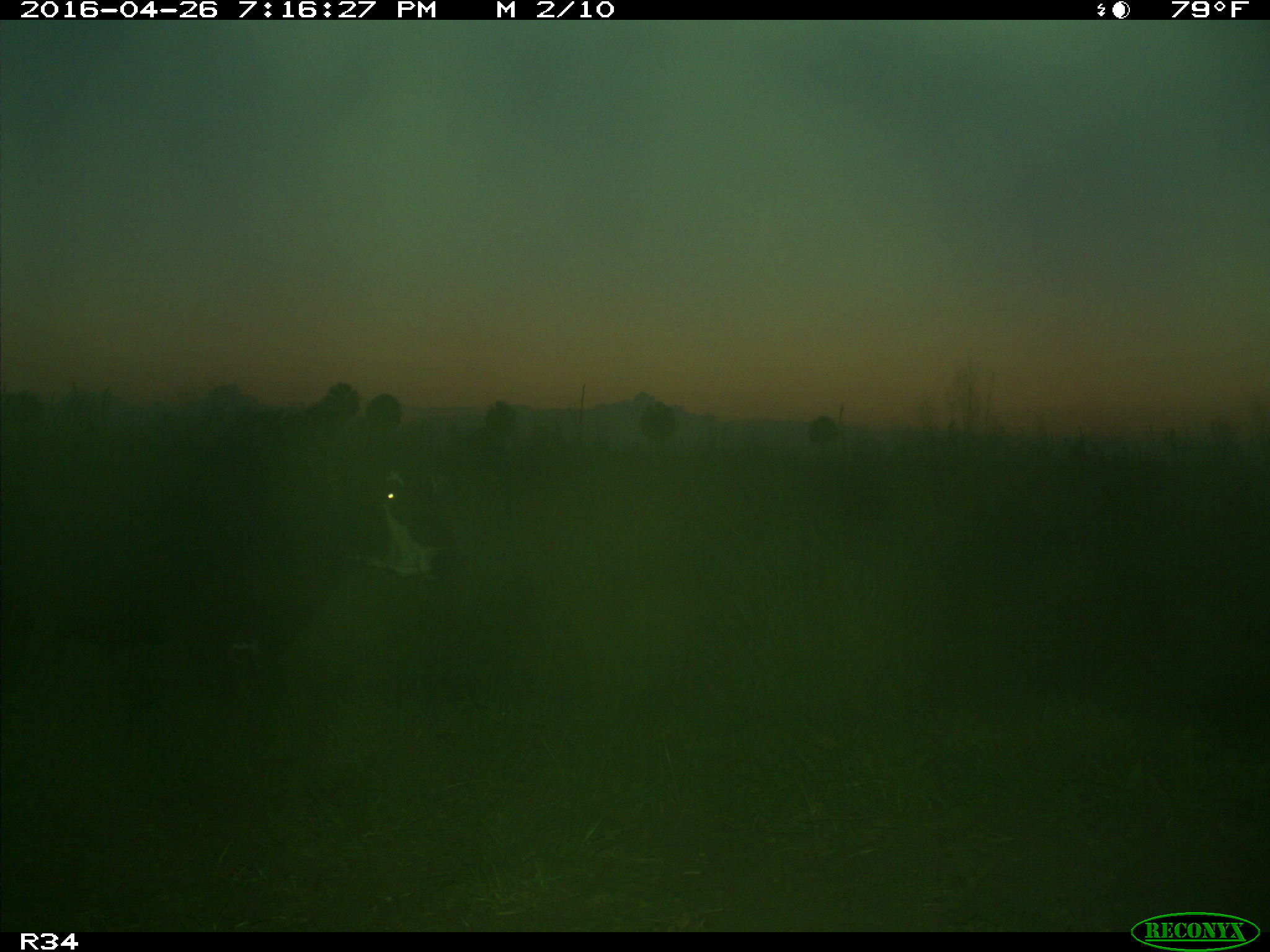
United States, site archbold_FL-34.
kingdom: Animalia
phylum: Chordata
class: Mammalia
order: Artiodactyla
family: Bovidae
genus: Bos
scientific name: Bos taurus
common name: domestic cow